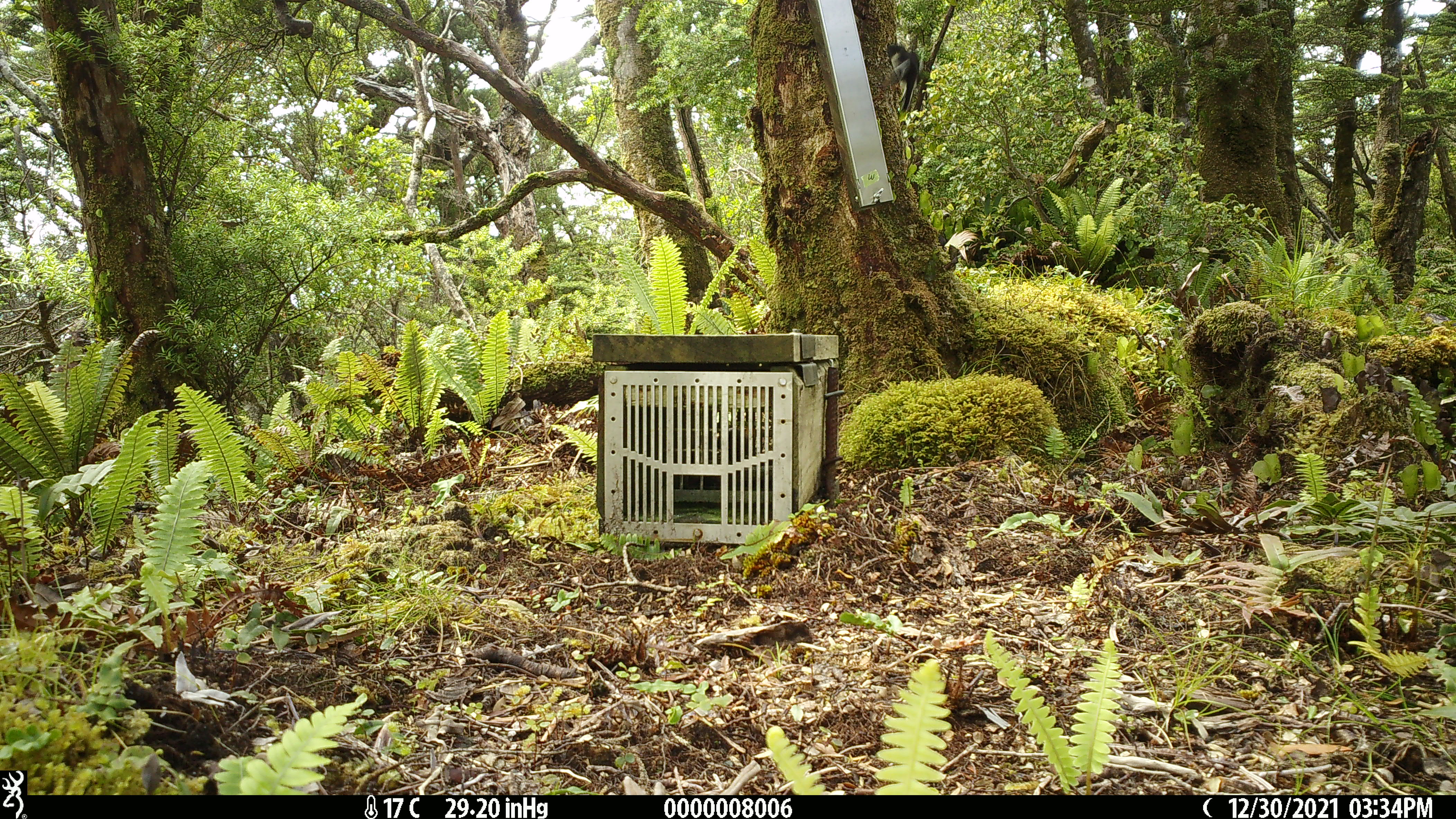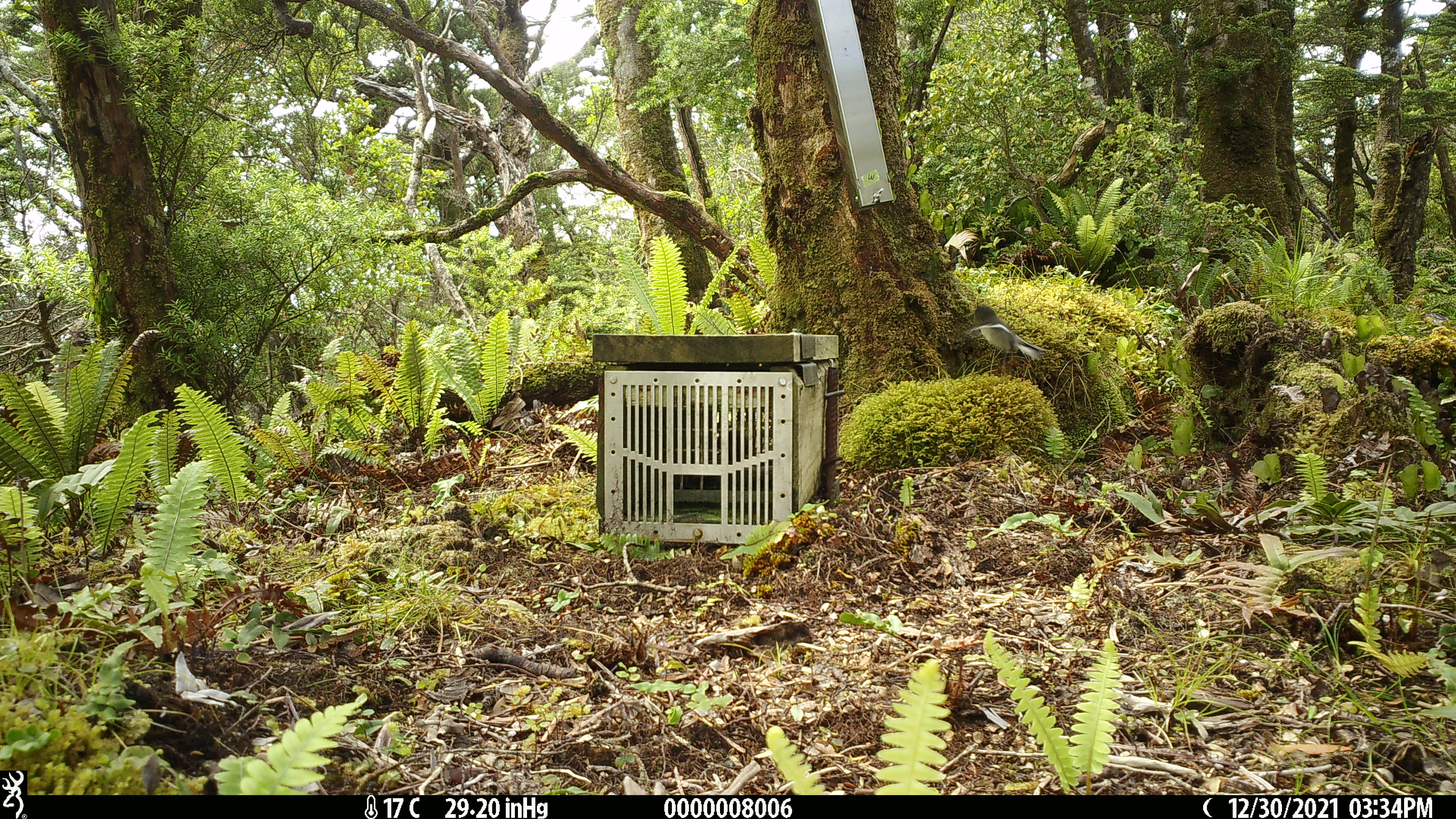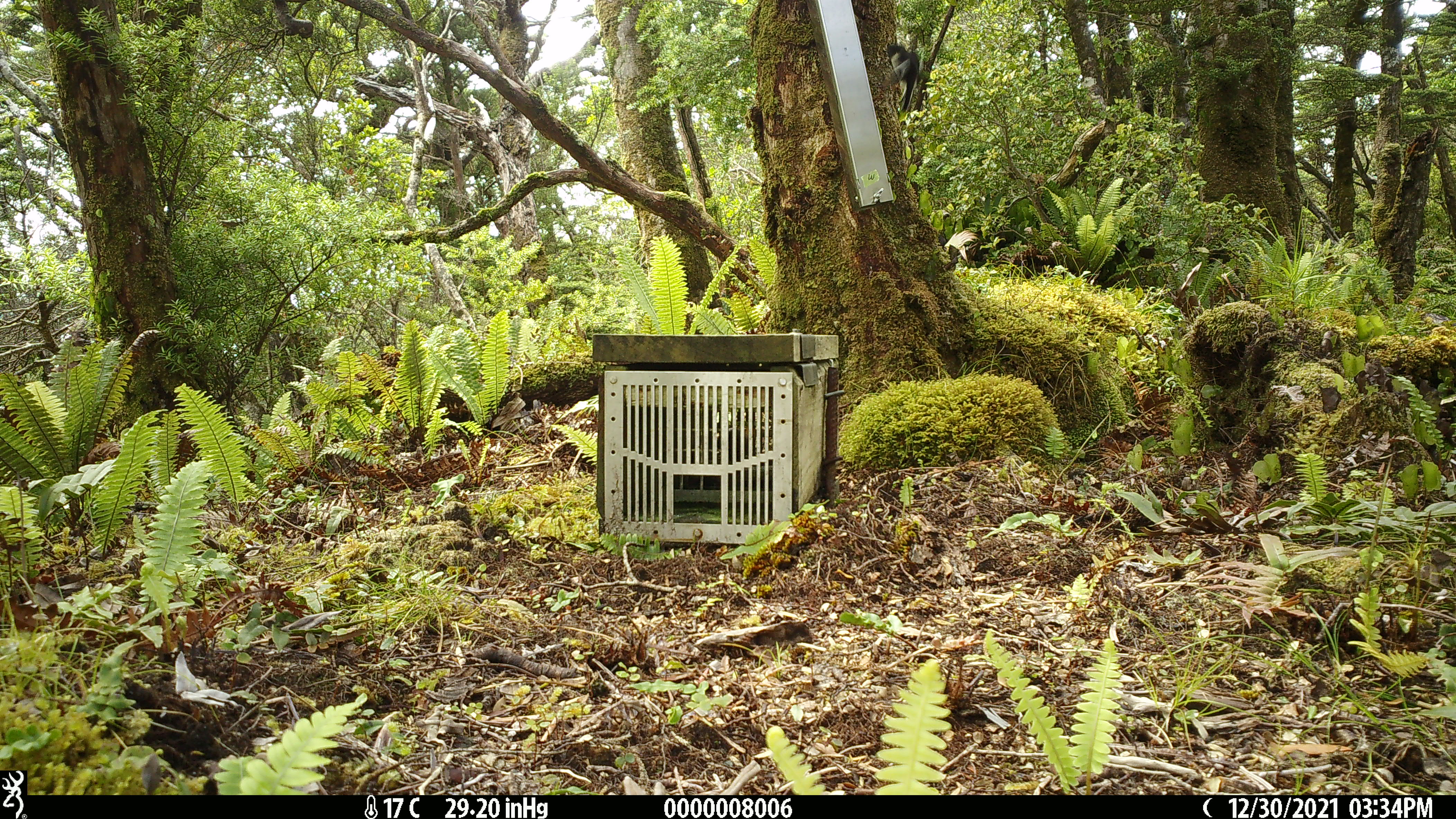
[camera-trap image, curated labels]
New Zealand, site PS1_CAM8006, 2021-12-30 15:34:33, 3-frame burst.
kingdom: Animalia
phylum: Chordata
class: Aves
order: Passeriformes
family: Petroicidae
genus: Petroica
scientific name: Petroica macrocephala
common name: tomtit